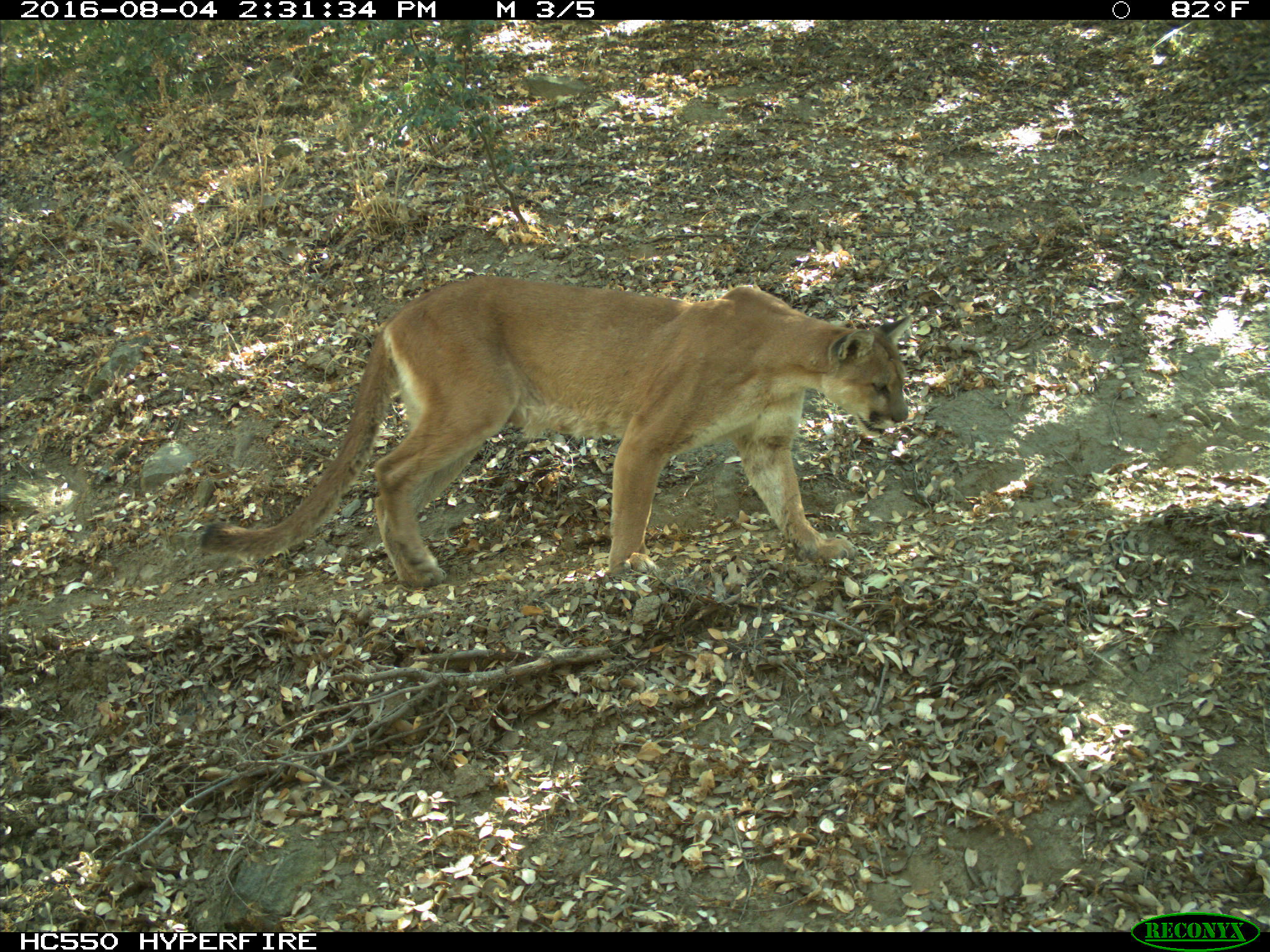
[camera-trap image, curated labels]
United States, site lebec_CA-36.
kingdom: Animalia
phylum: Chordata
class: Mammalia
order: Carnivora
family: Felidae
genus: Puma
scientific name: Puma concolor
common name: mountain lion